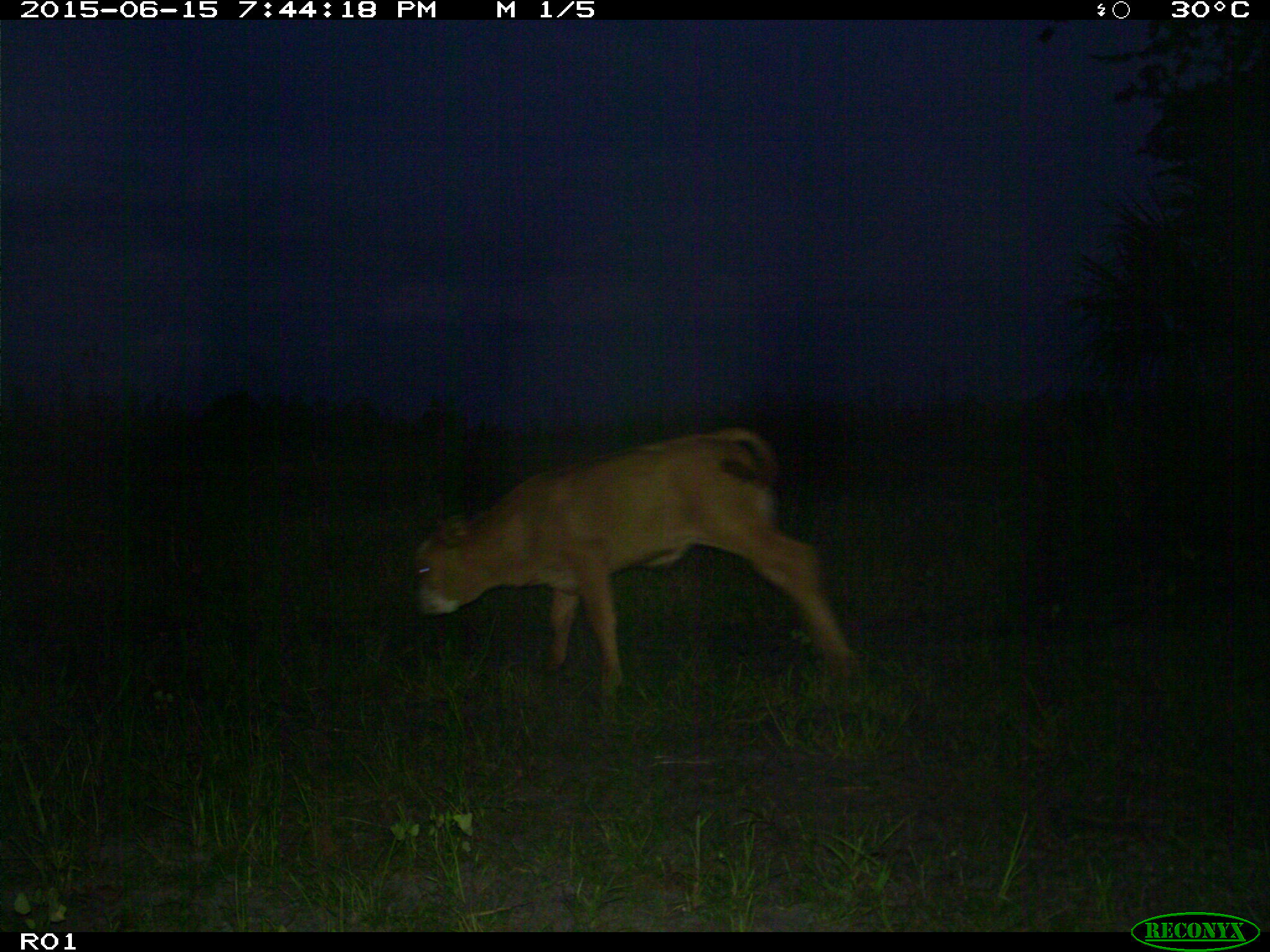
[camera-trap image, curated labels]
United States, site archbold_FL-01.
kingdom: Animalia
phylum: Chordata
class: Mammalia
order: Artiodactyla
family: Bovidae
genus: Bos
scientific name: Bos taurus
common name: domestic cow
Bos taurus (domestic cow).